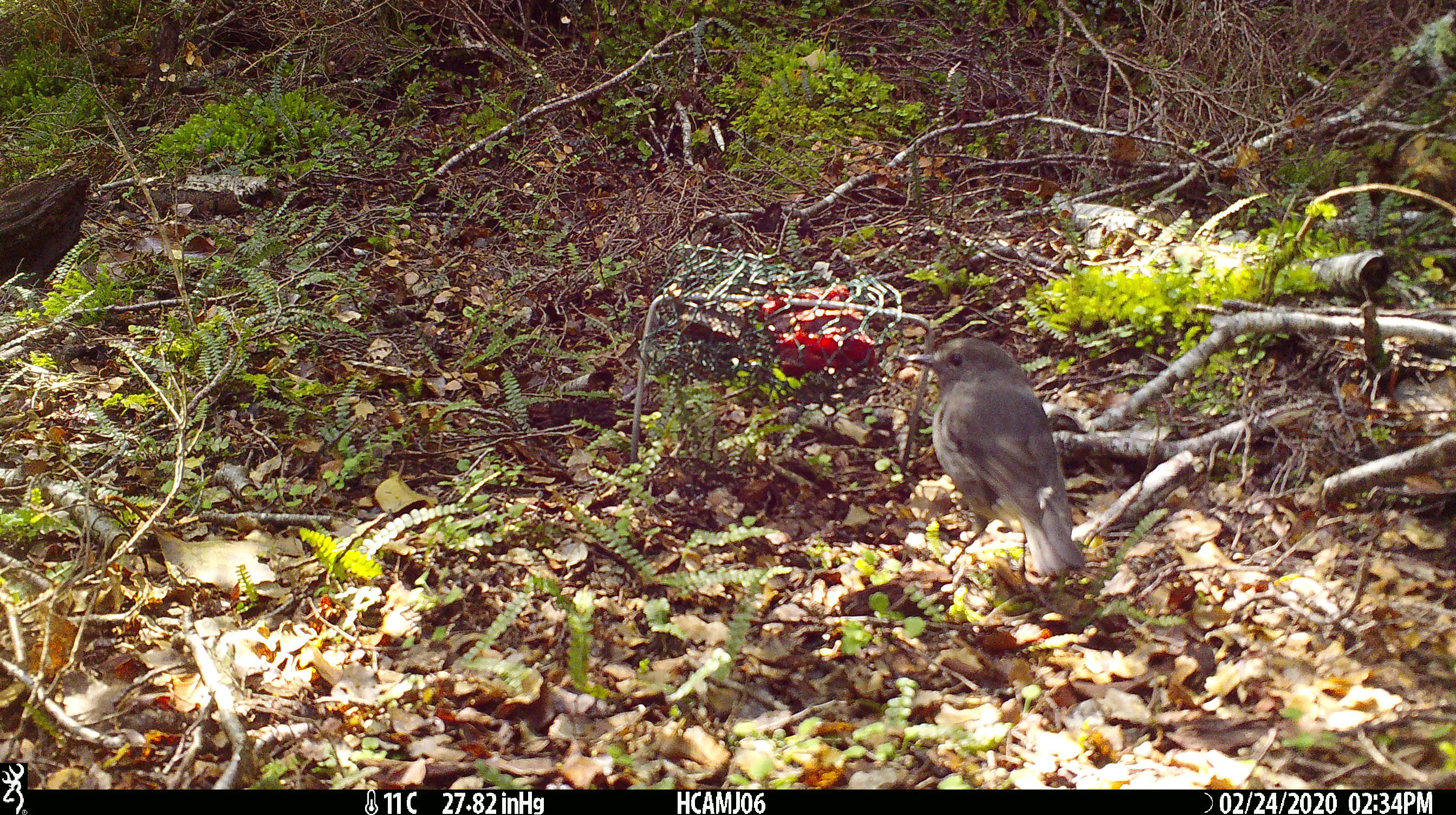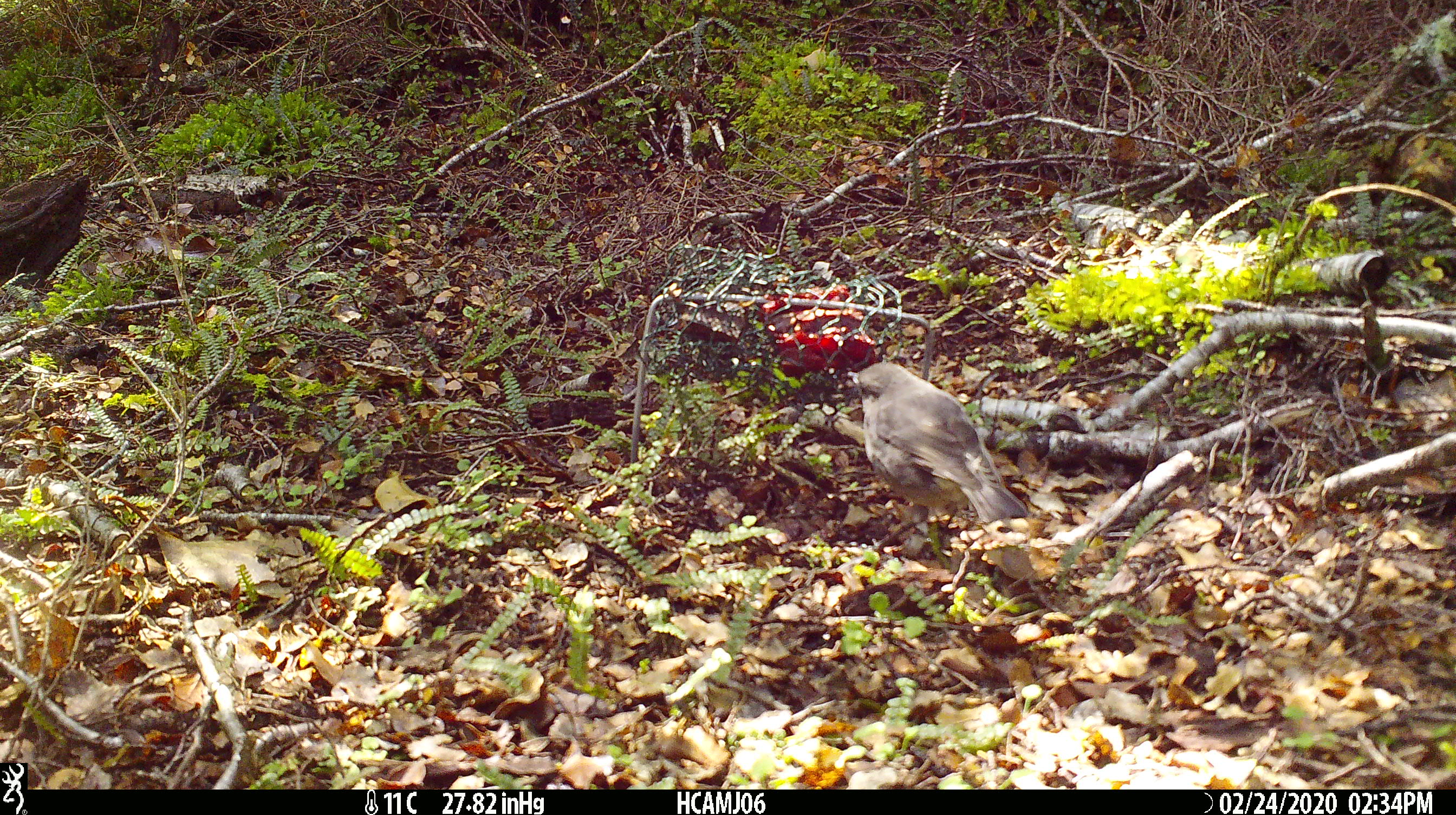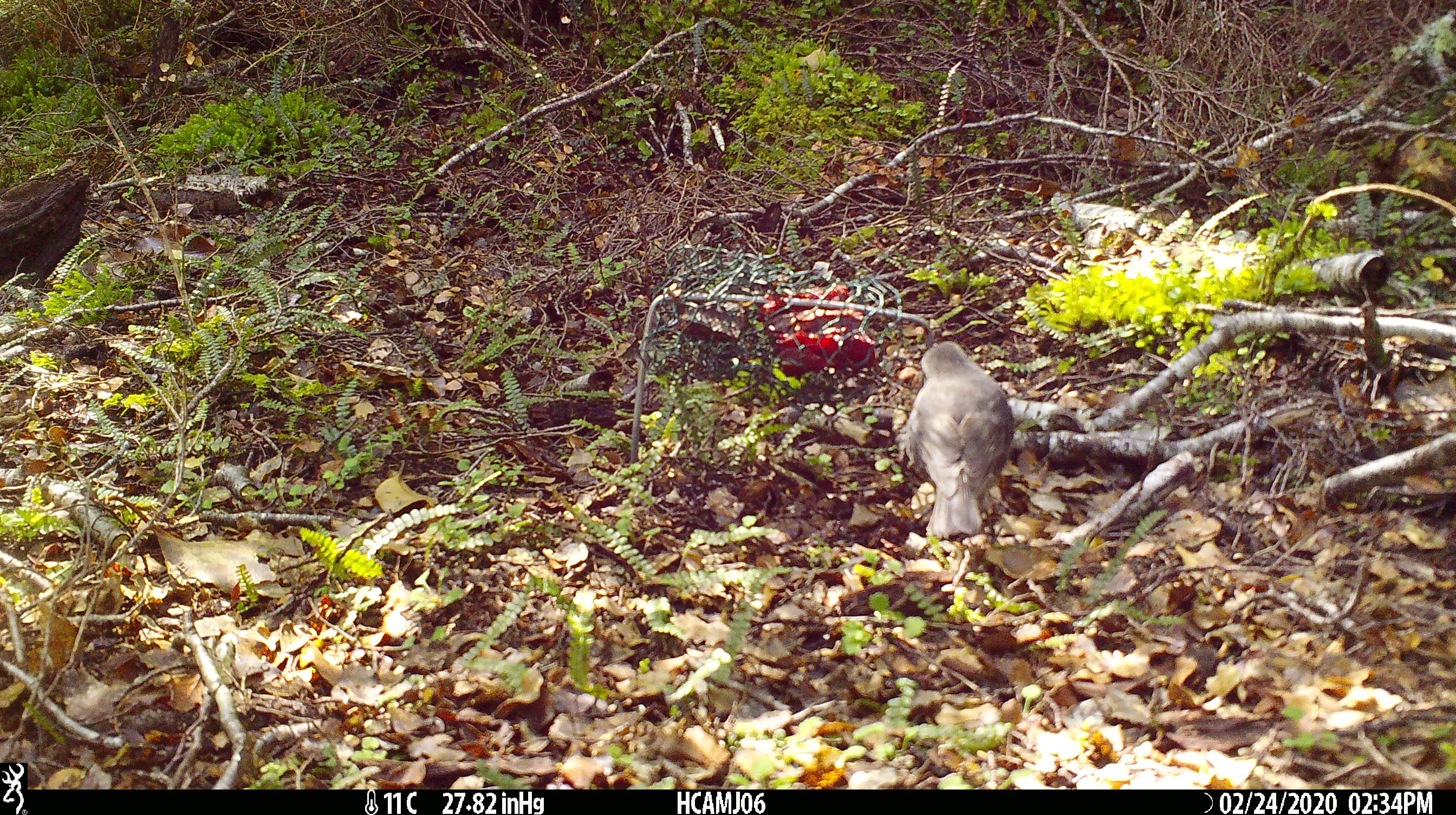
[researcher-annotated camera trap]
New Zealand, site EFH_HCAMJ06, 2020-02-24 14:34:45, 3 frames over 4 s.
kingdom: Animalia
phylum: Chordata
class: Aves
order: Passeriformes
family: Petroicidae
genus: Petroica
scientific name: Petroica australis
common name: new zealand robin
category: robin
Robin (new zealand robin) (Petroica australis).